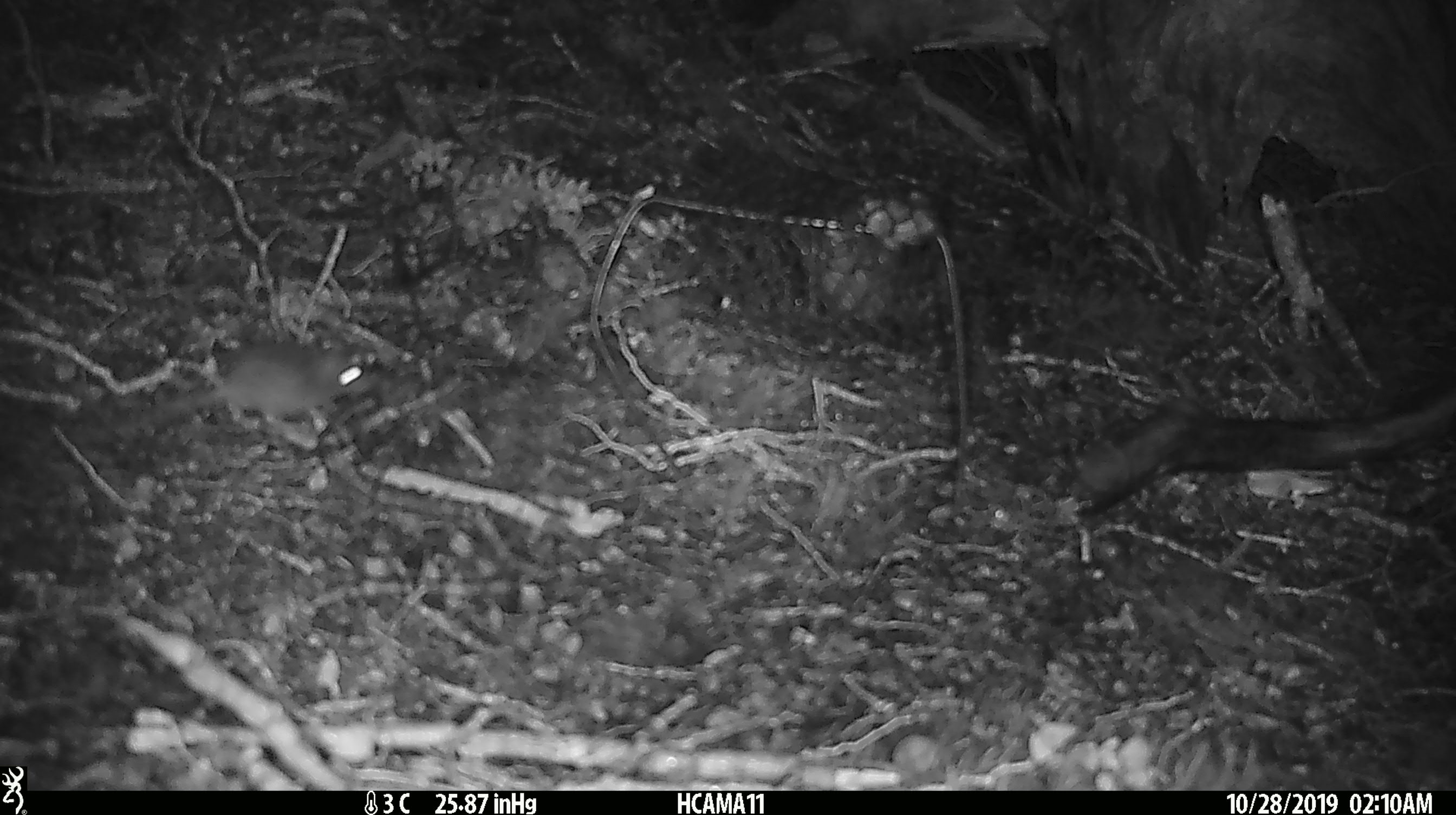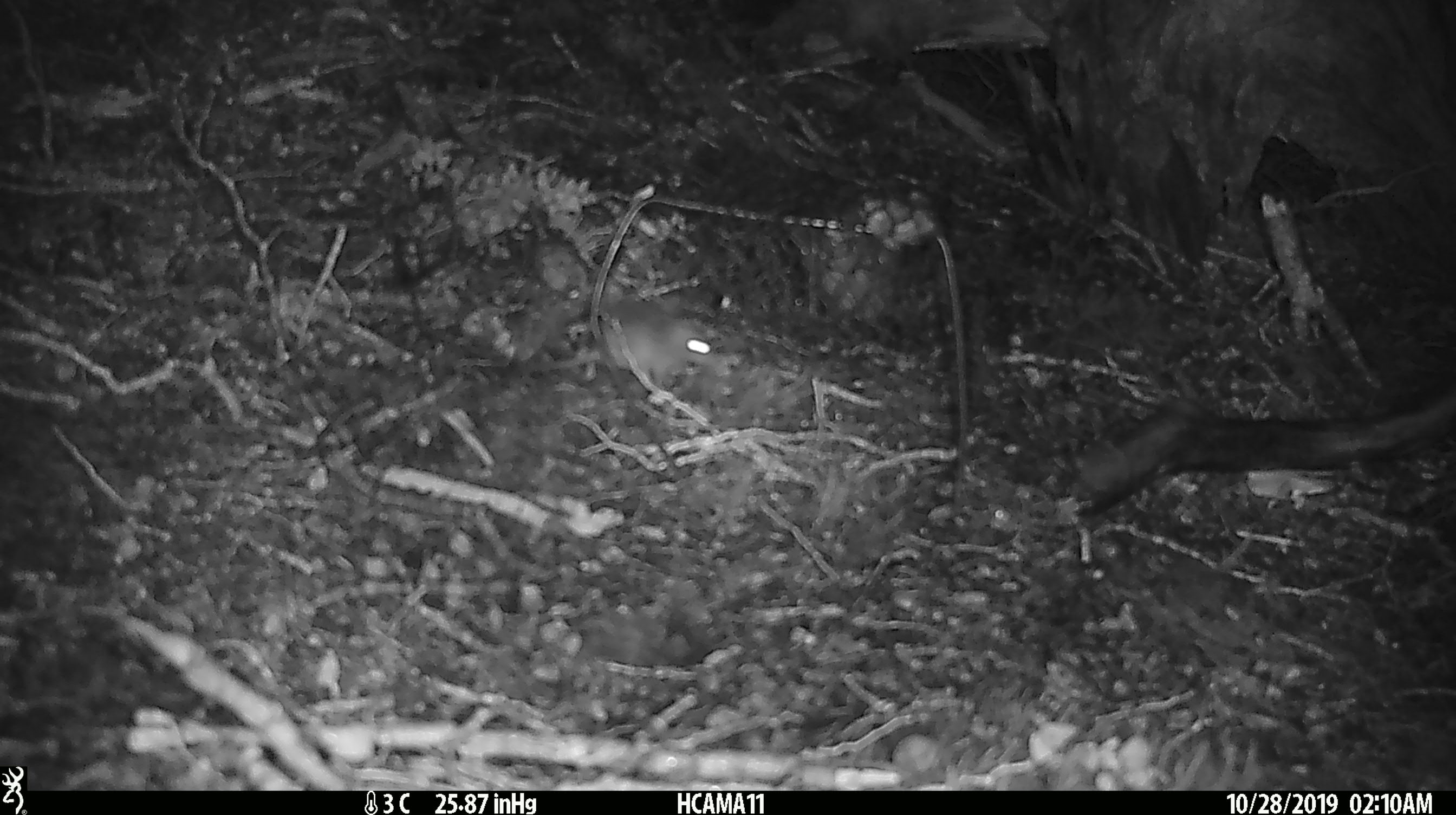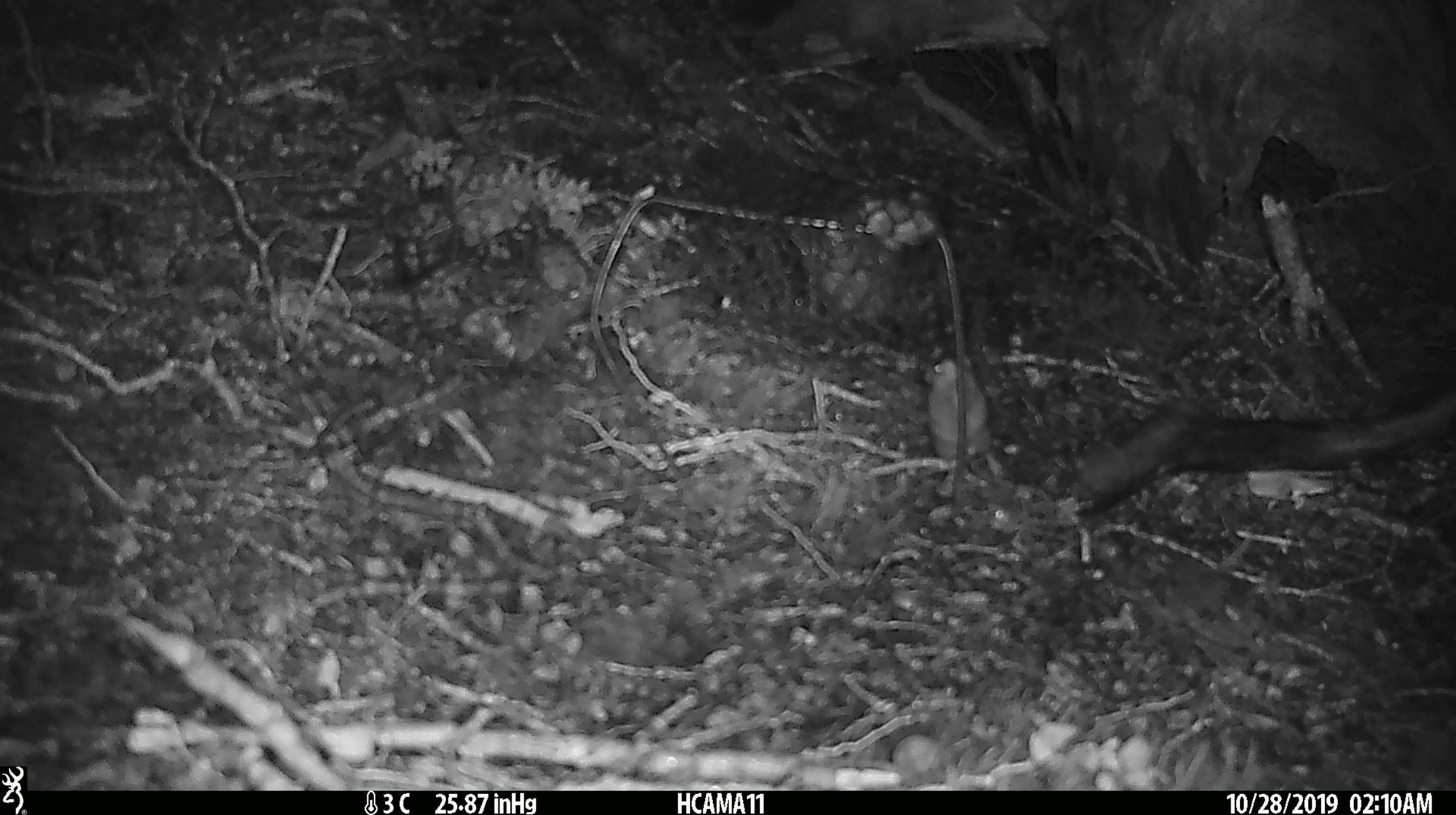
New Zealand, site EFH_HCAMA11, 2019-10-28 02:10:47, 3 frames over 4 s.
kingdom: Animalia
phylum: Chordata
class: Mammalia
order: Rodentia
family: Muridae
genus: Mus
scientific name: Mus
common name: mouse